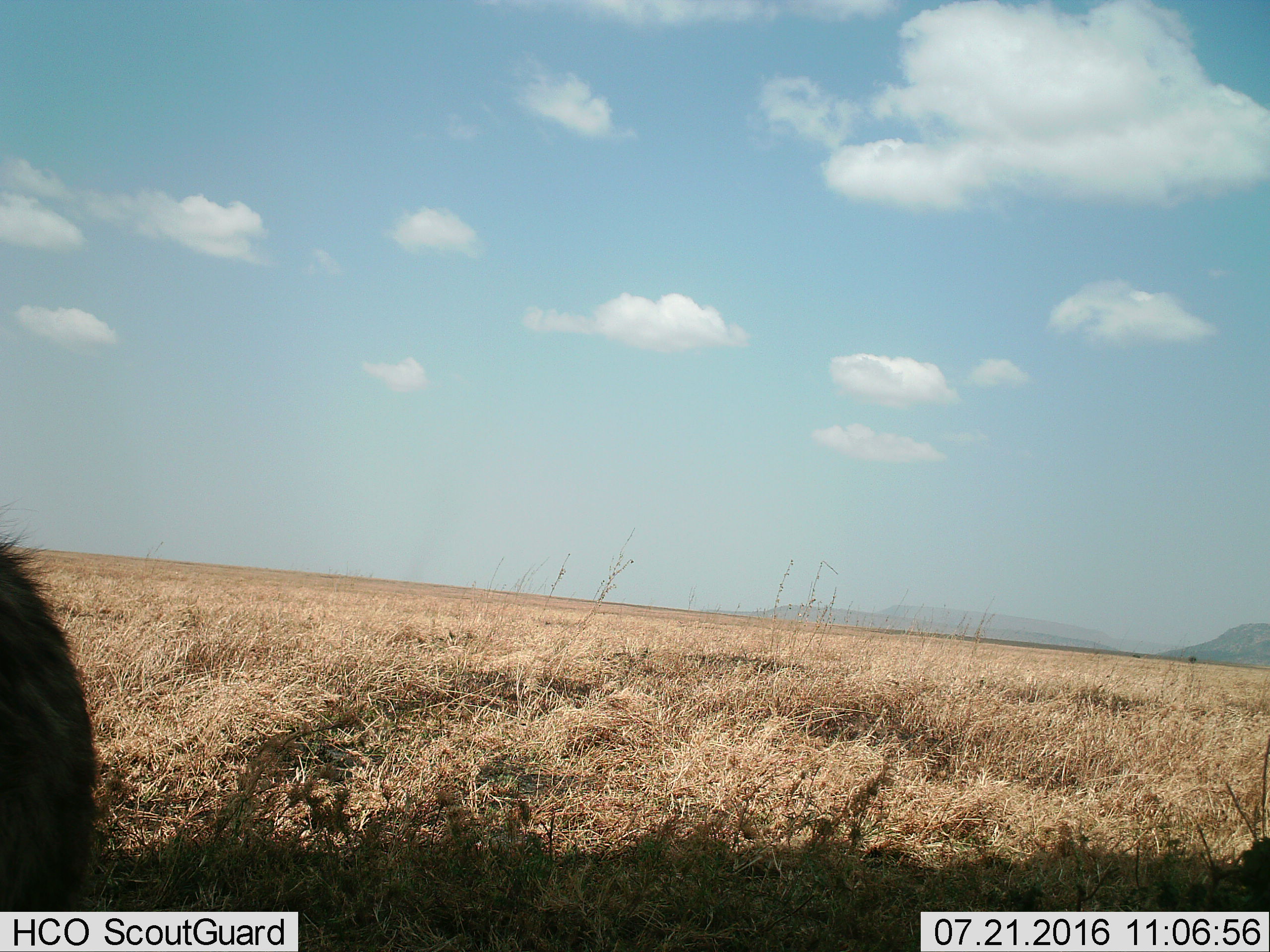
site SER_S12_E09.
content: unidentified animal